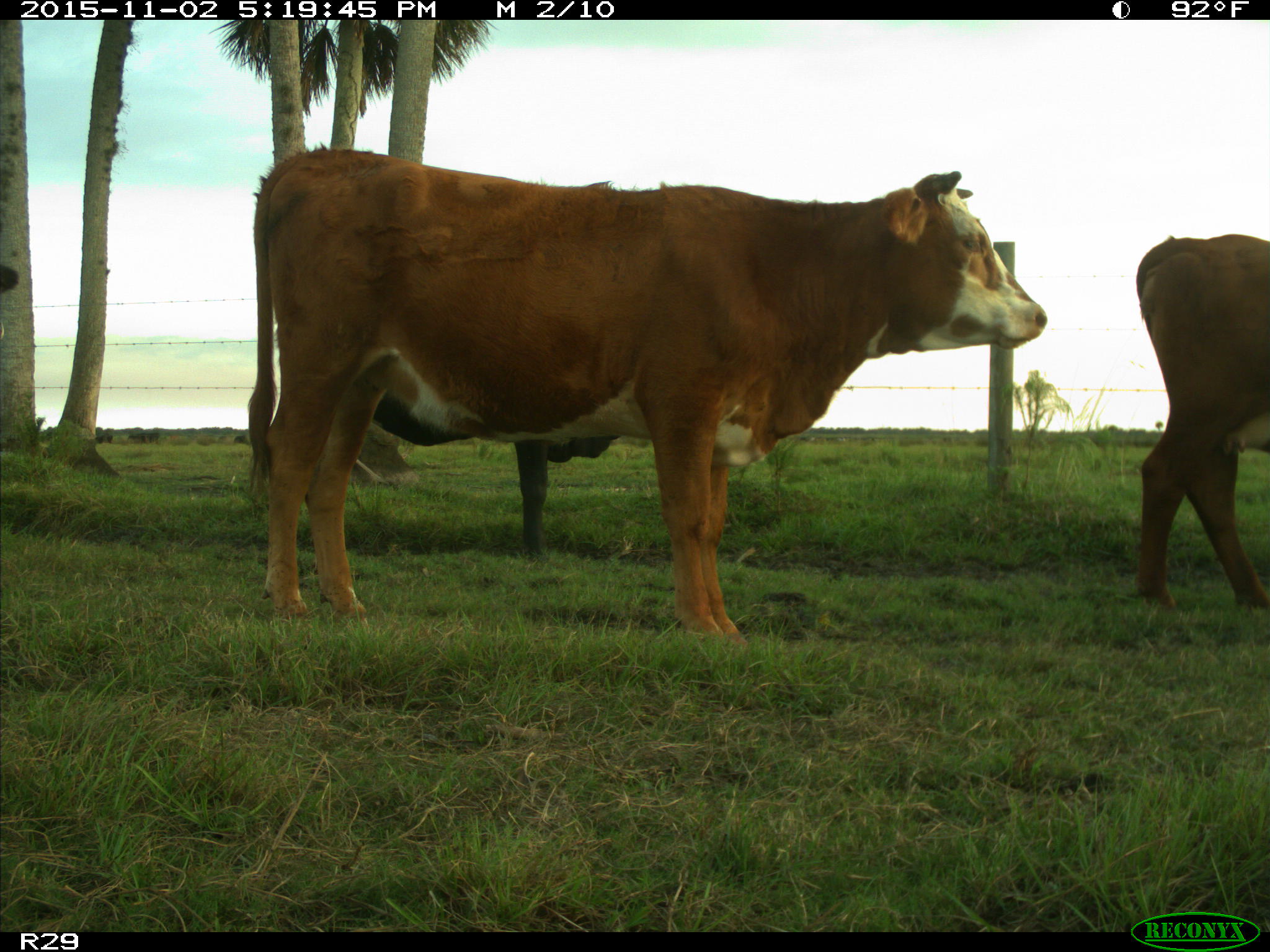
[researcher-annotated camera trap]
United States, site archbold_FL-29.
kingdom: Animalia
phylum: Chordata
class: Mammalia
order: Artiodactyla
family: Bovidae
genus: Bos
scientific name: Bos taurus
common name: domestic cow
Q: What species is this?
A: Bos taurus (domestic cow).